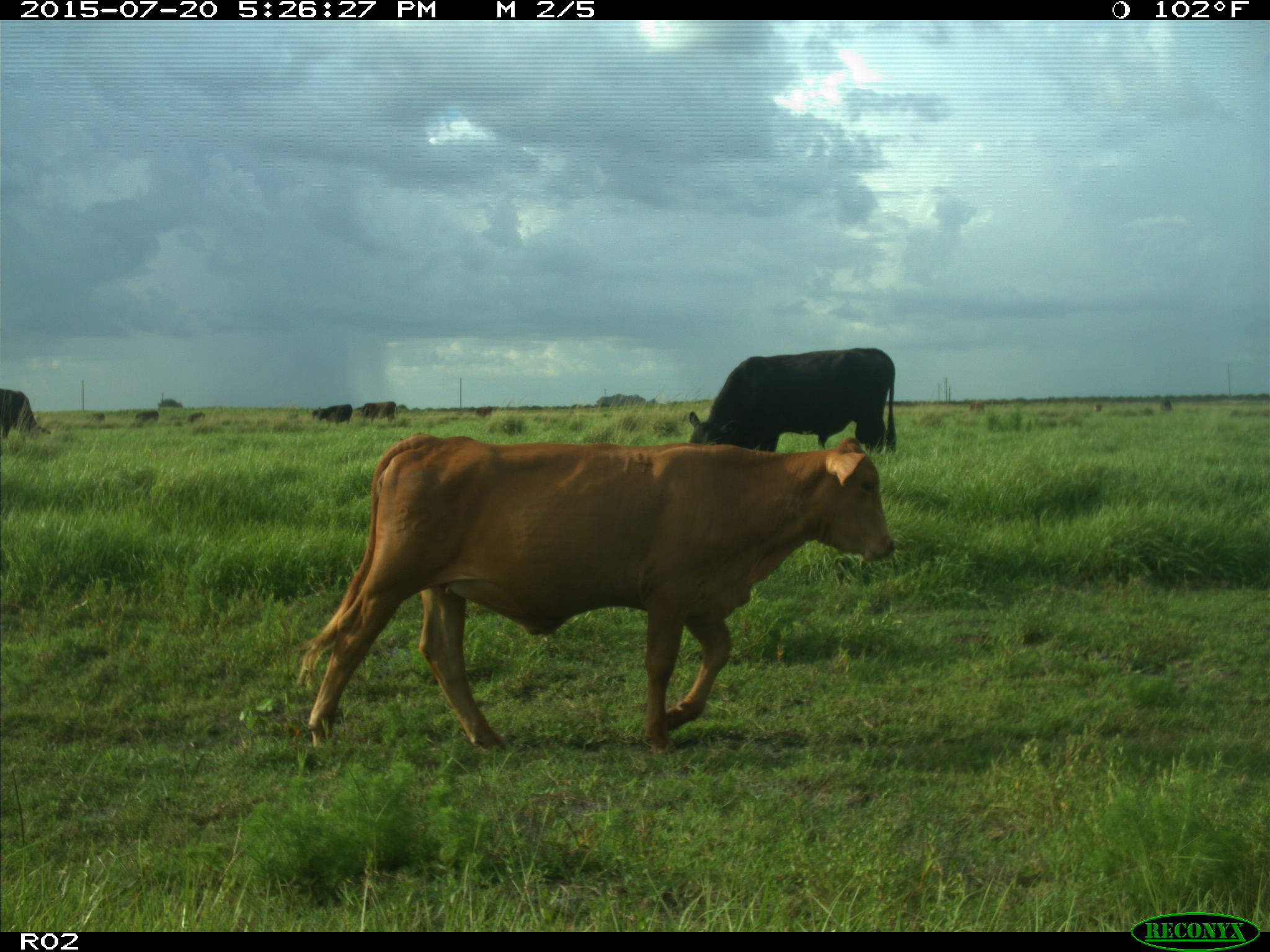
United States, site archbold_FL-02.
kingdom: Animalia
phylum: Chordata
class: Mammalia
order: Artiodactyla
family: Bovidae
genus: Bos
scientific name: Bos taurus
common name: domestic cow